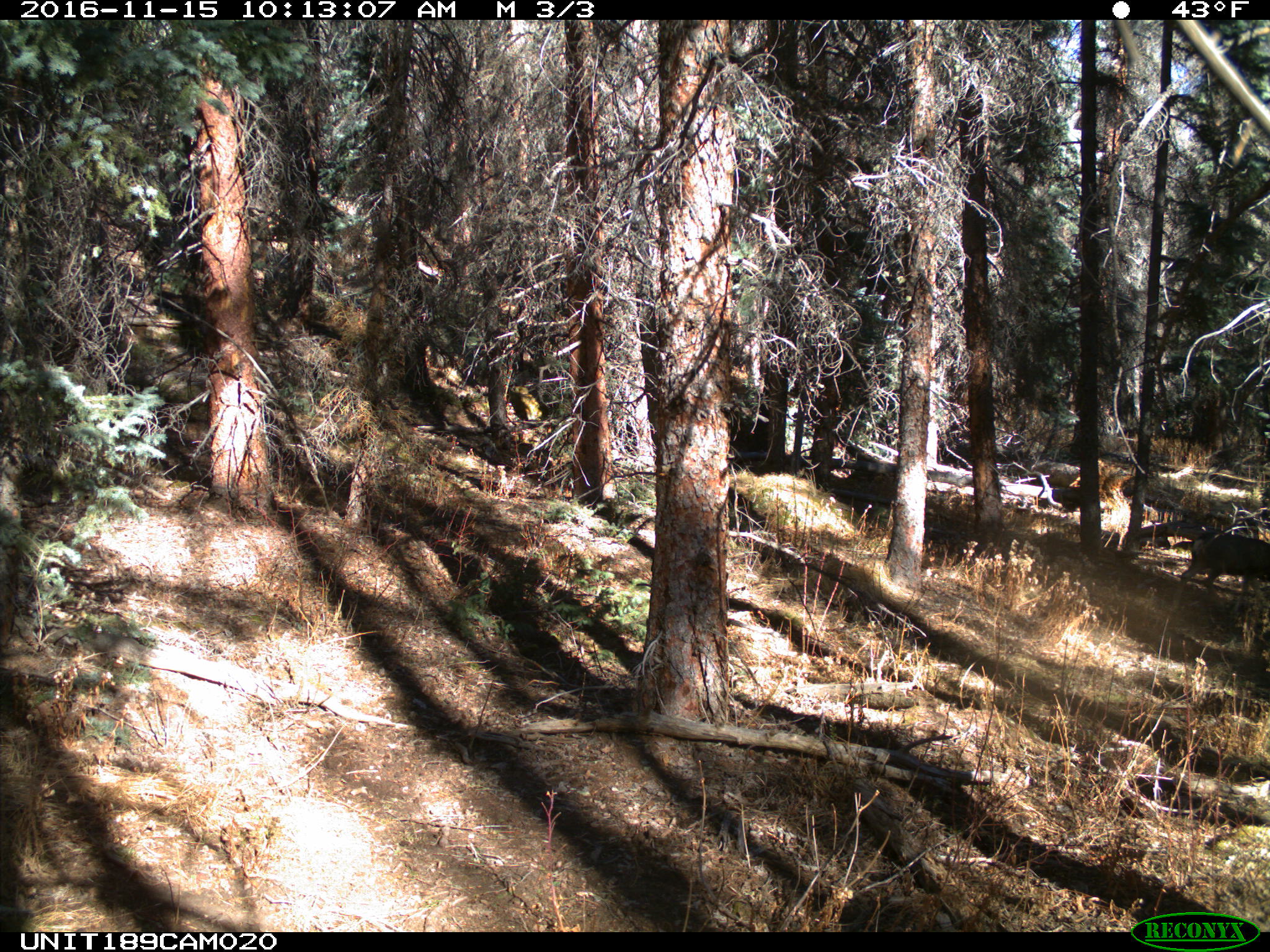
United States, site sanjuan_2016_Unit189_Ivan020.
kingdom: Animalia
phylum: Chordata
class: Mammalia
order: Artiodactyla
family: Cervidae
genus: Odocoileus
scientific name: Odocoileus hemionus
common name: mule deer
Odocoileus hemionus (mule deer).